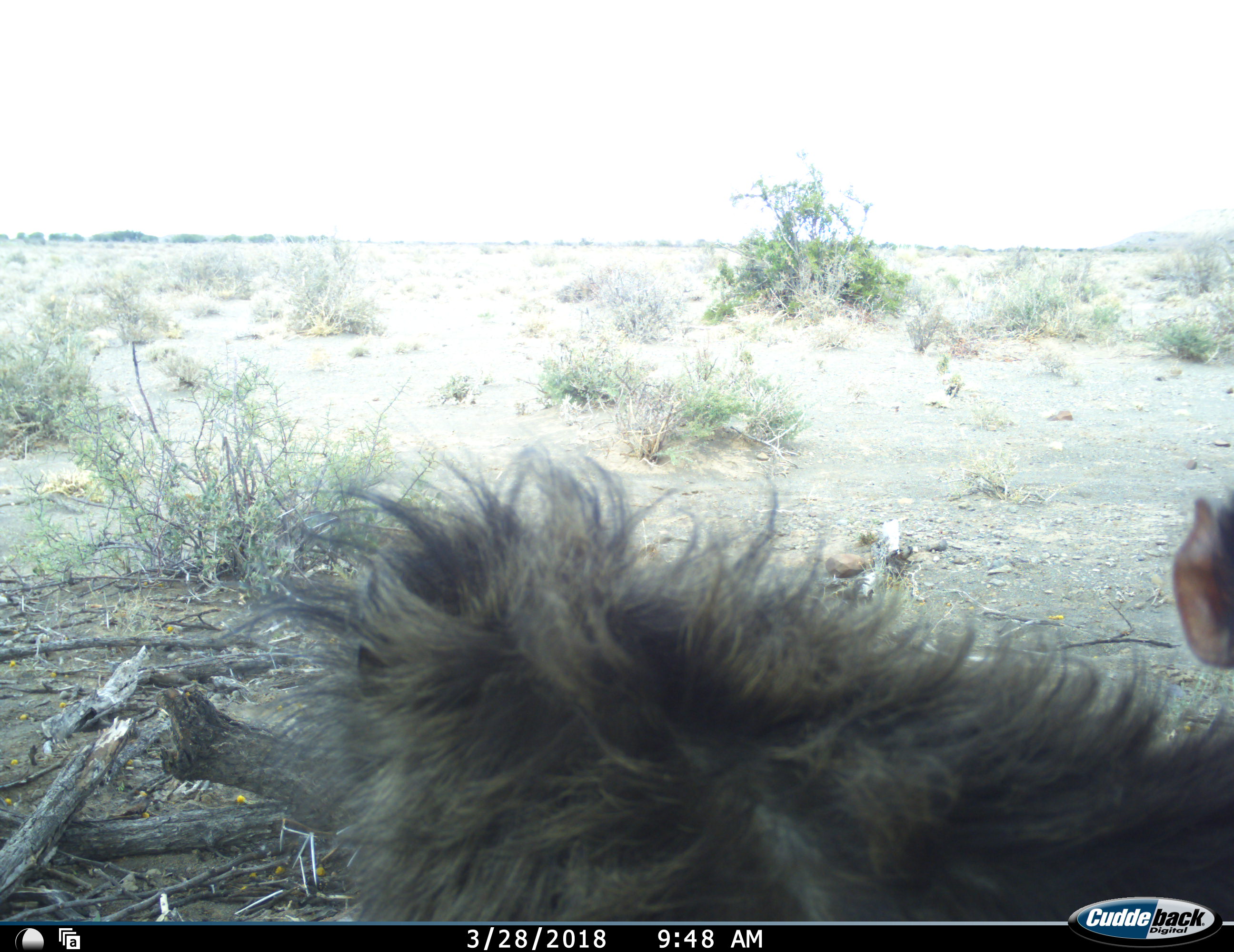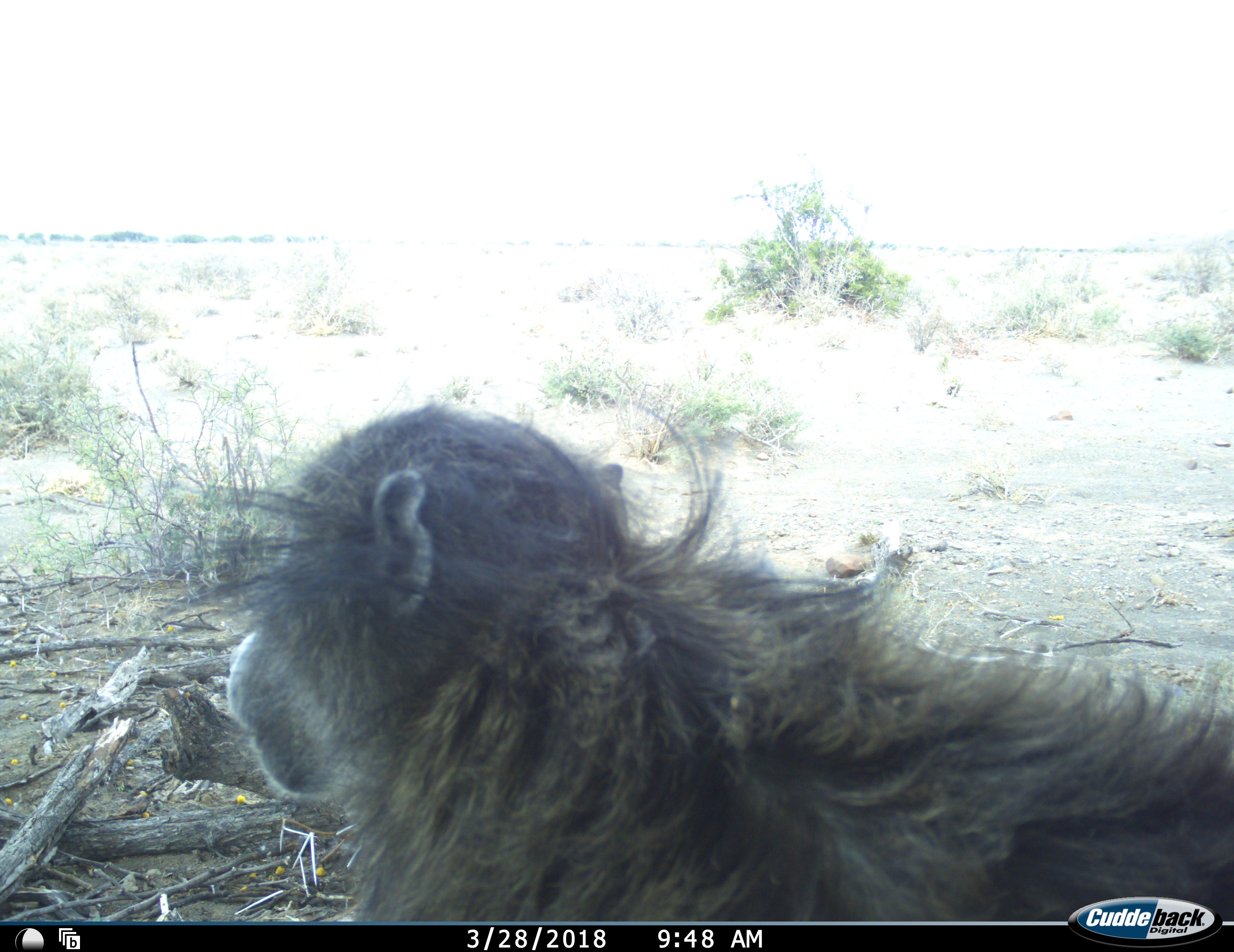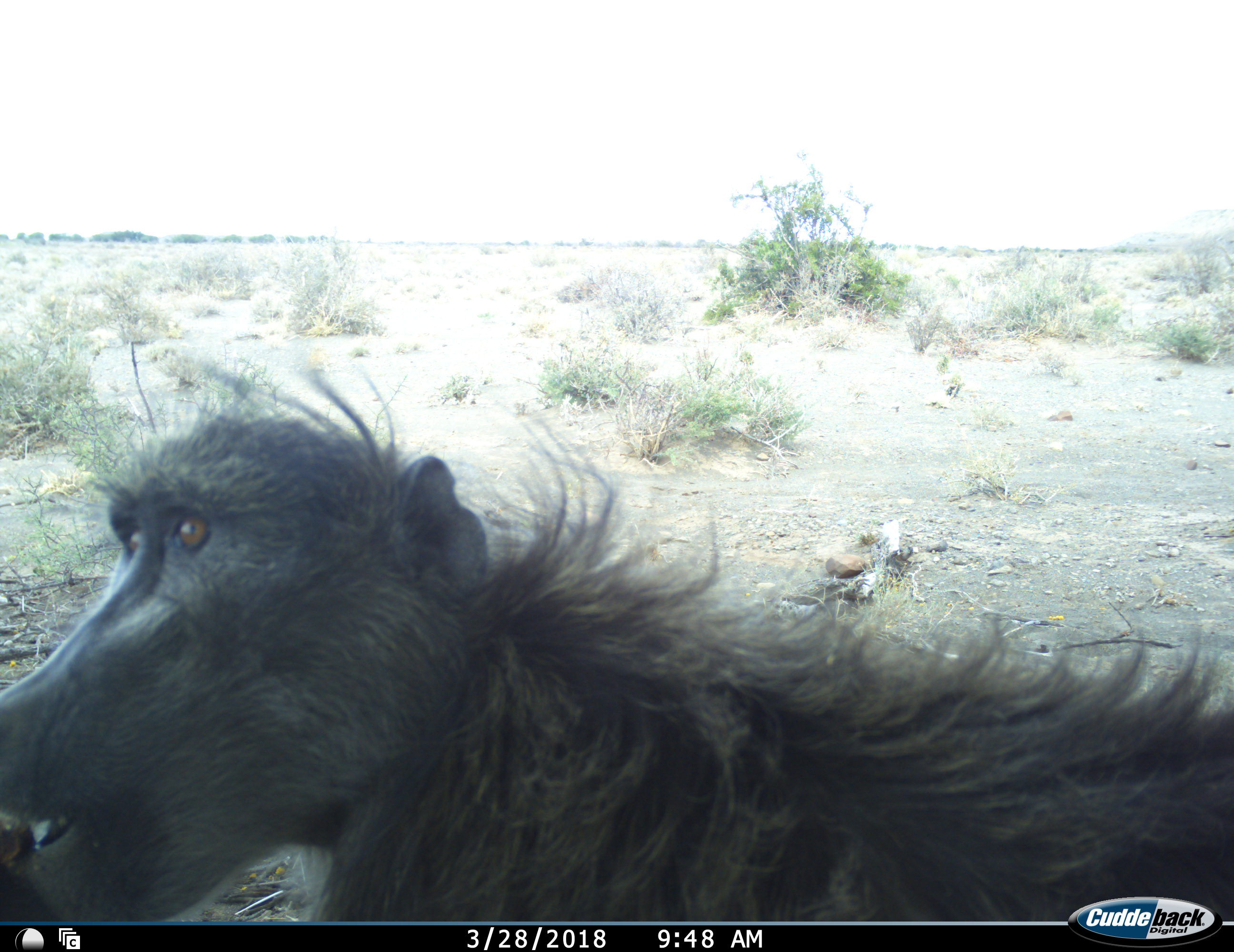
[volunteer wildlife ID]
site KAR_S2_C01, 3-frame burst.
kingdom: Animalia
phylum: Chordata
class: Mammalia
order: Primates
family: Cercopithecidae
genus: Papio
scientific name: Papio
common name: baboon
Baboon (Papio), count 2. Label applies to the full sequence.